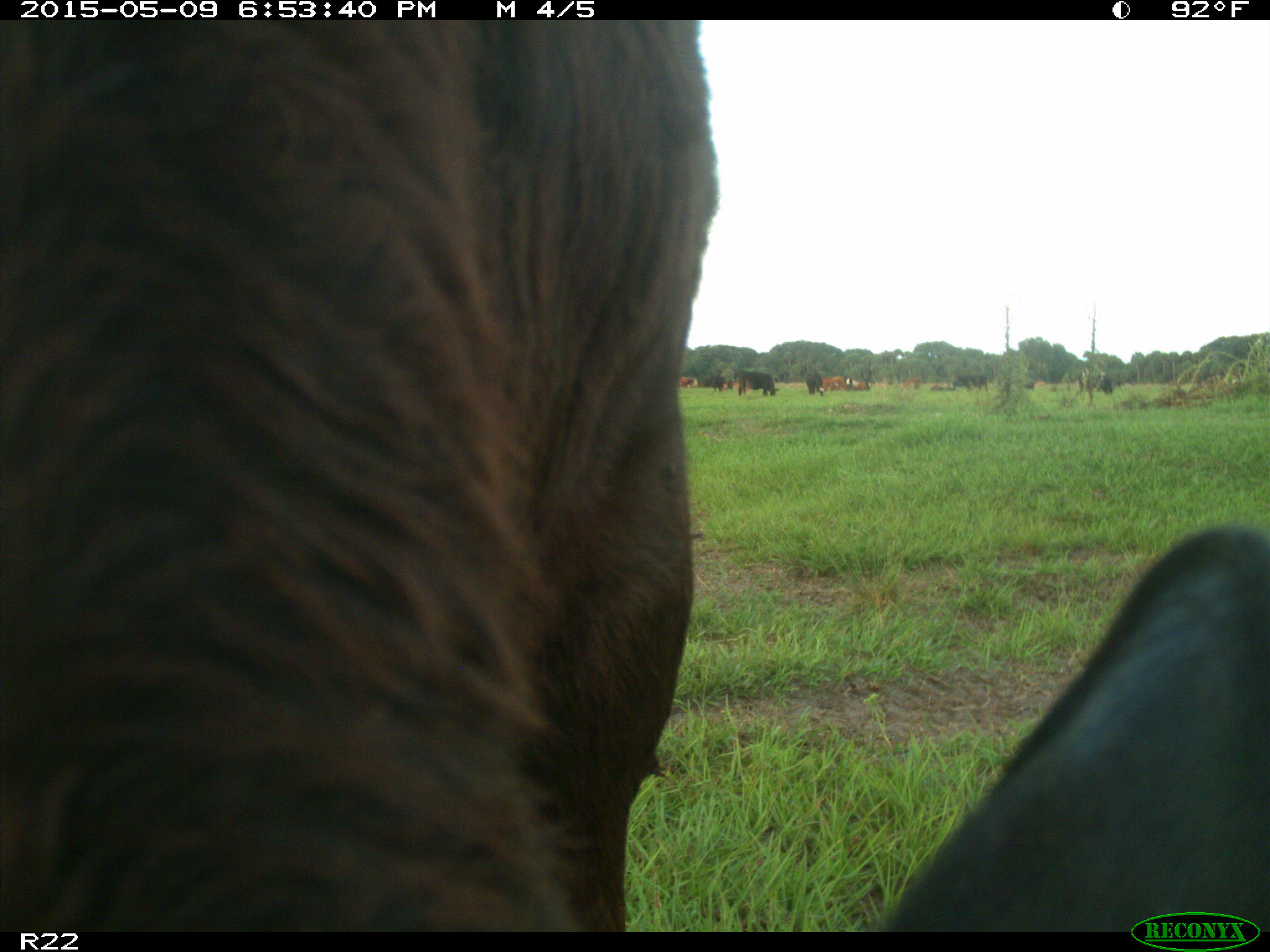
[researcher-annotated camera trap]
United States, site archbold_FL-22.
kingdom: Animalia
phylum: Chordata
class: Mammalia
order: Artiodactyla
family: Bovidae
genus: Bos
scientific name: Bos taurus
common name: domestic cow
Bos taurus (domestic cow).